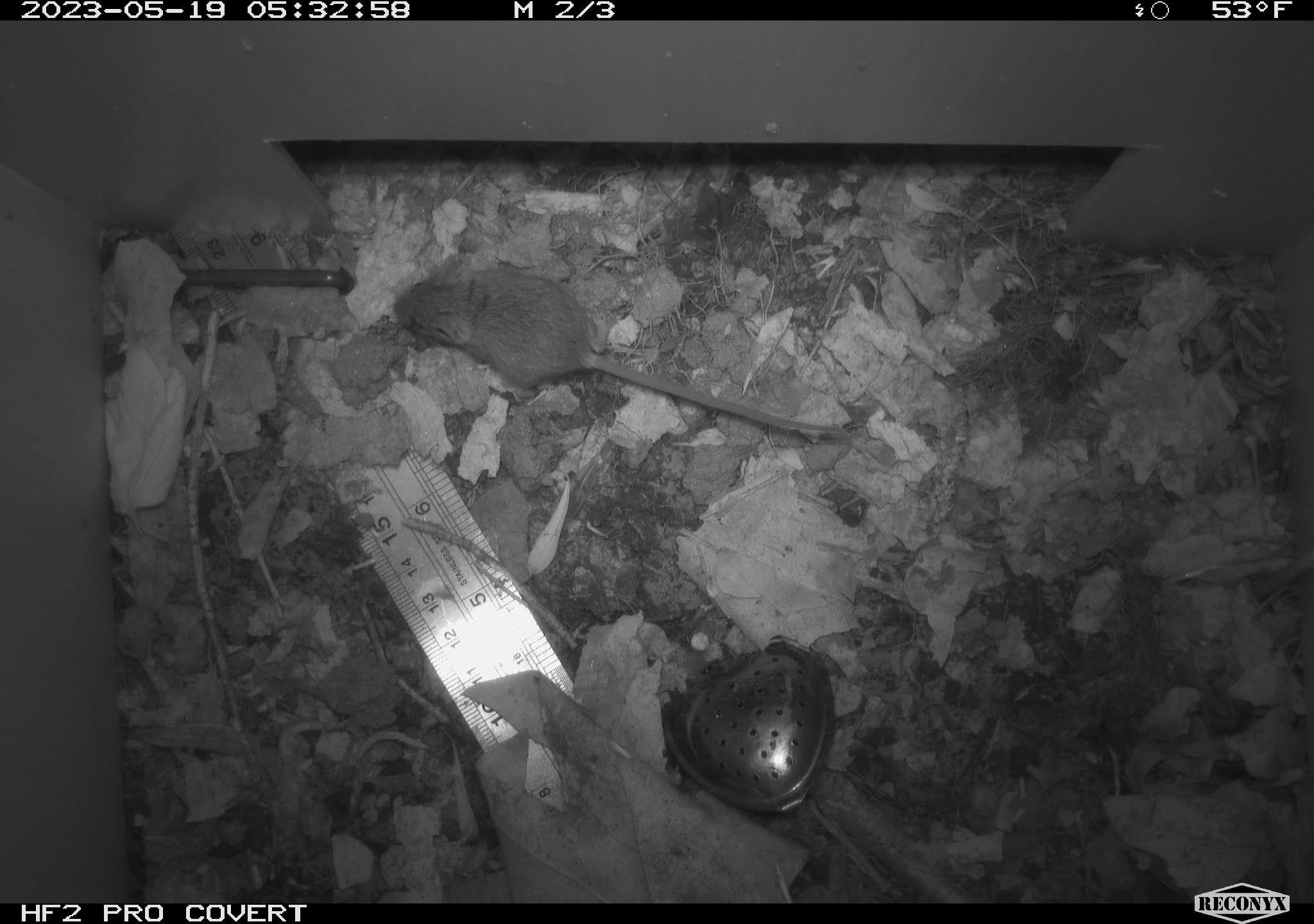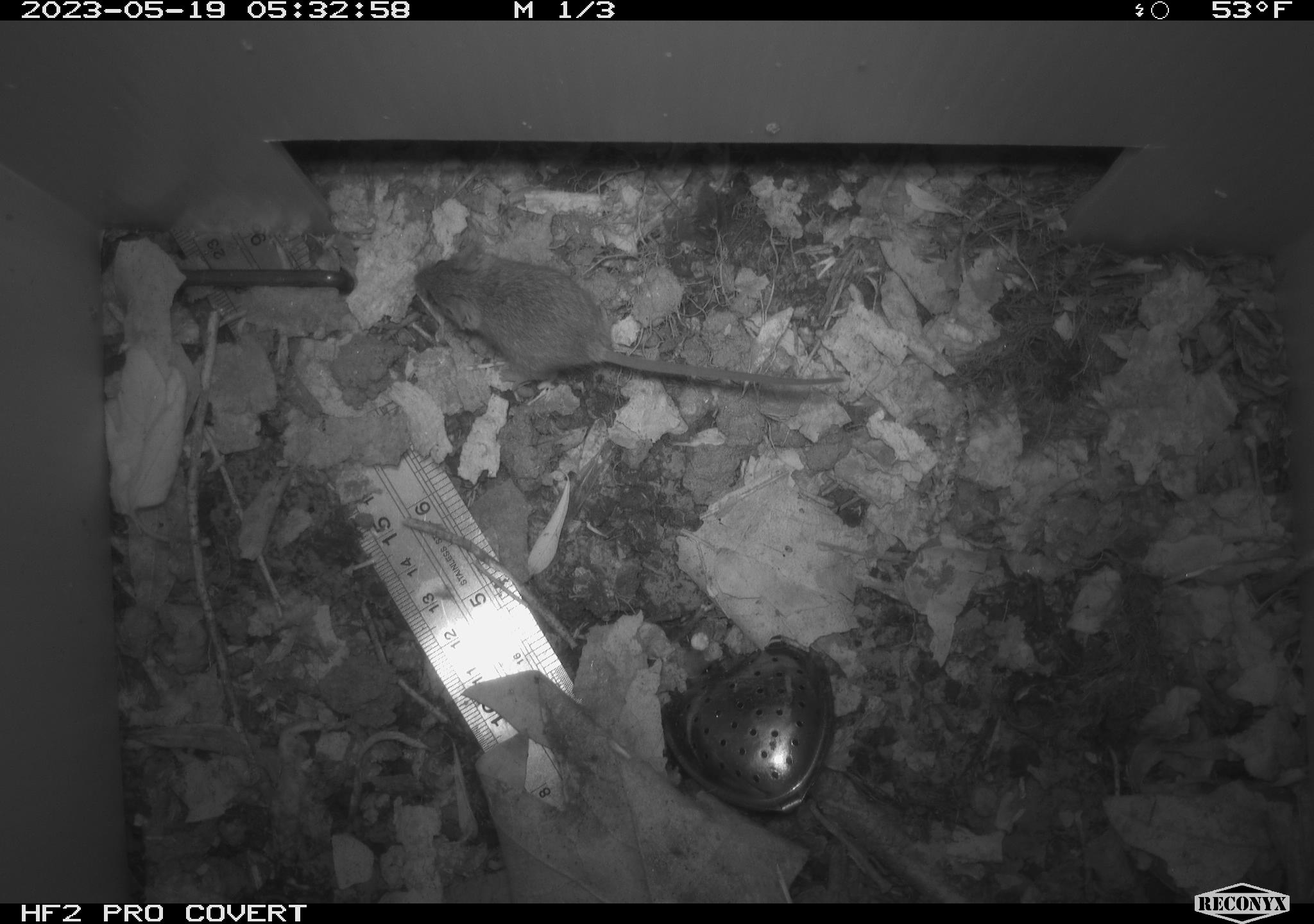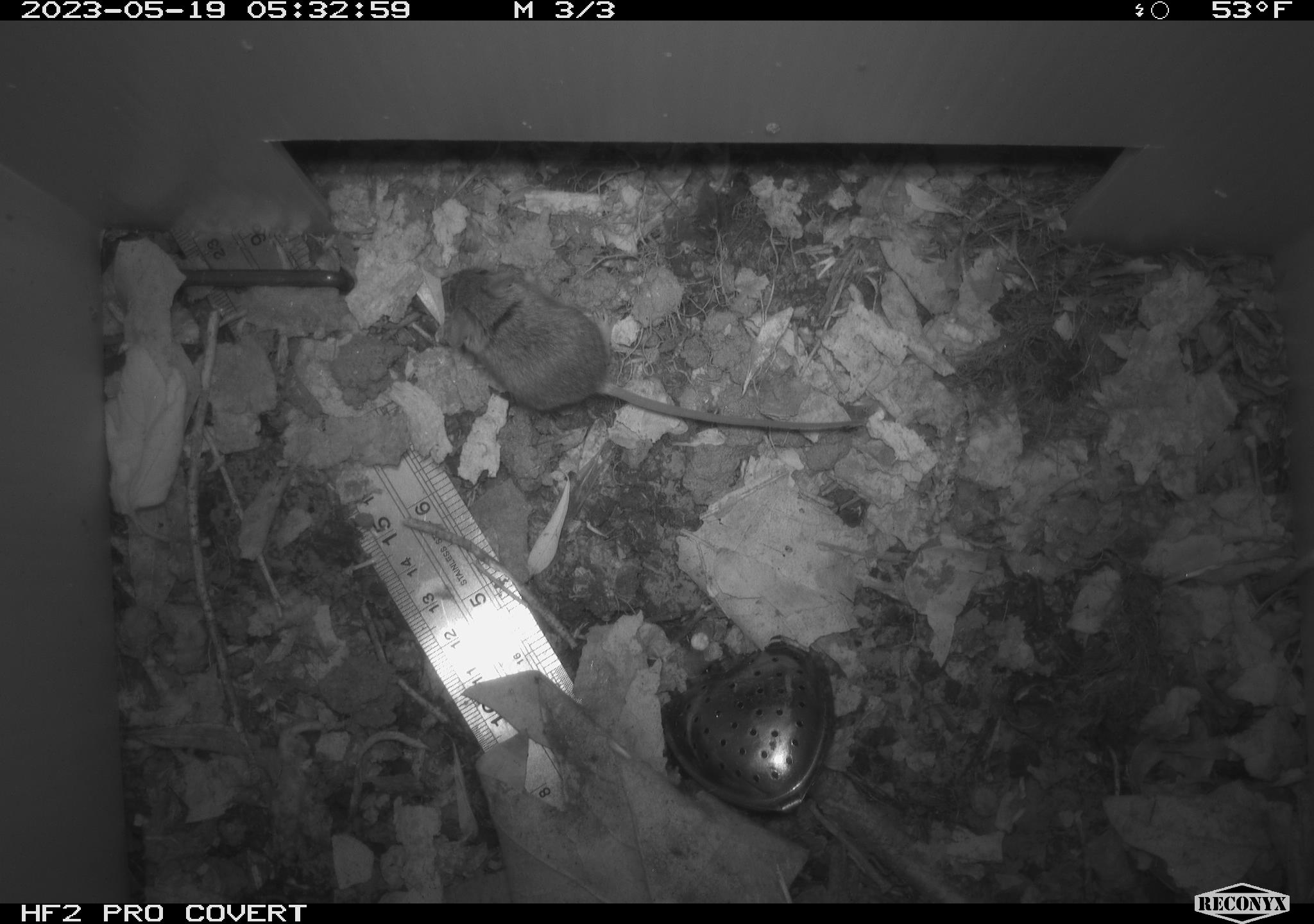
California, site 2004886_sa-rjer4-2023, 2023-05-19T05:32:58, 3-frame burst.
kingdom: Animalia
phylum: Chordata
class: Mammalia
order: Rodentia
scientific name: Rodentia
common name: mouse species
Mouse species (Rodentia).